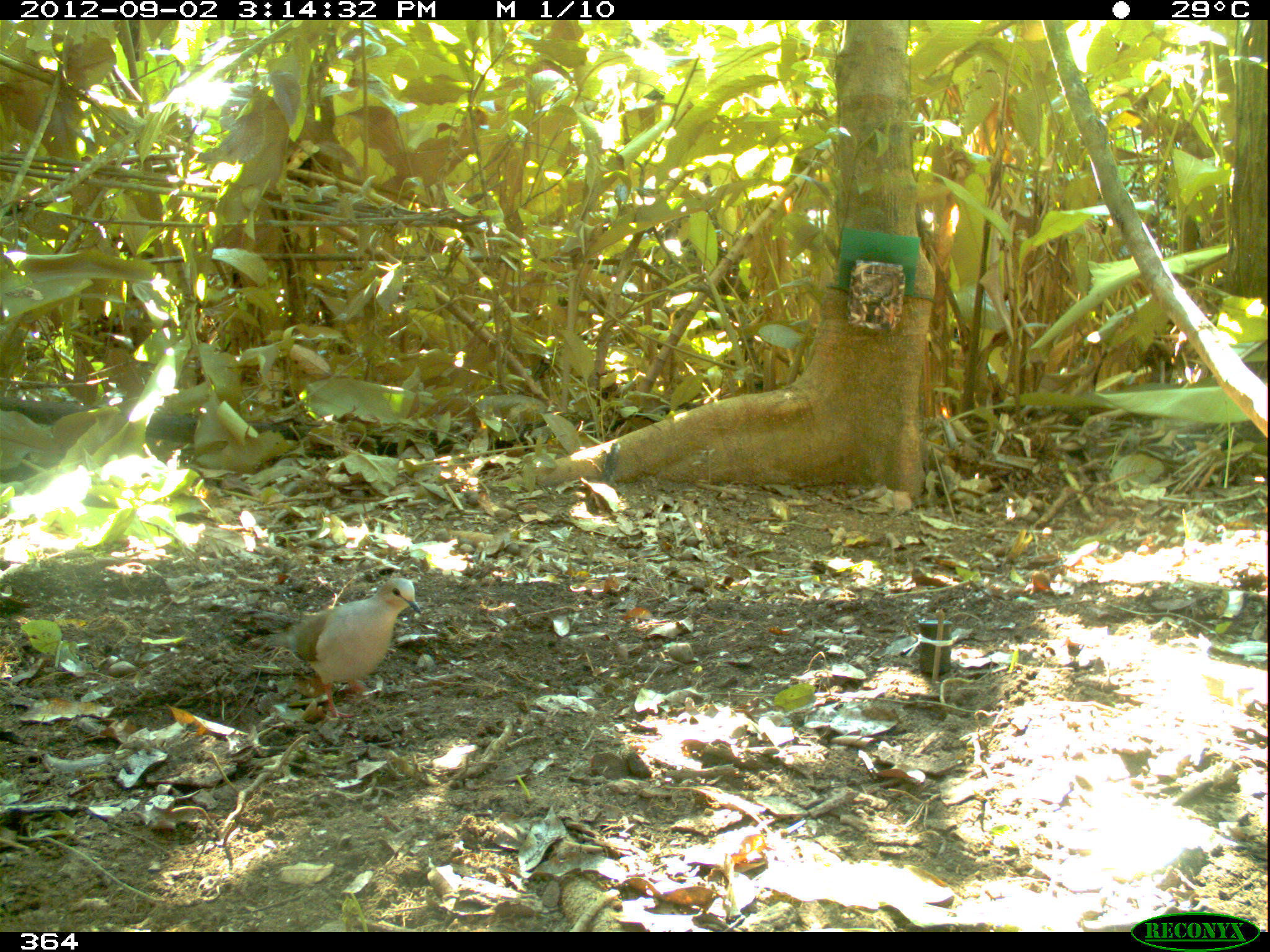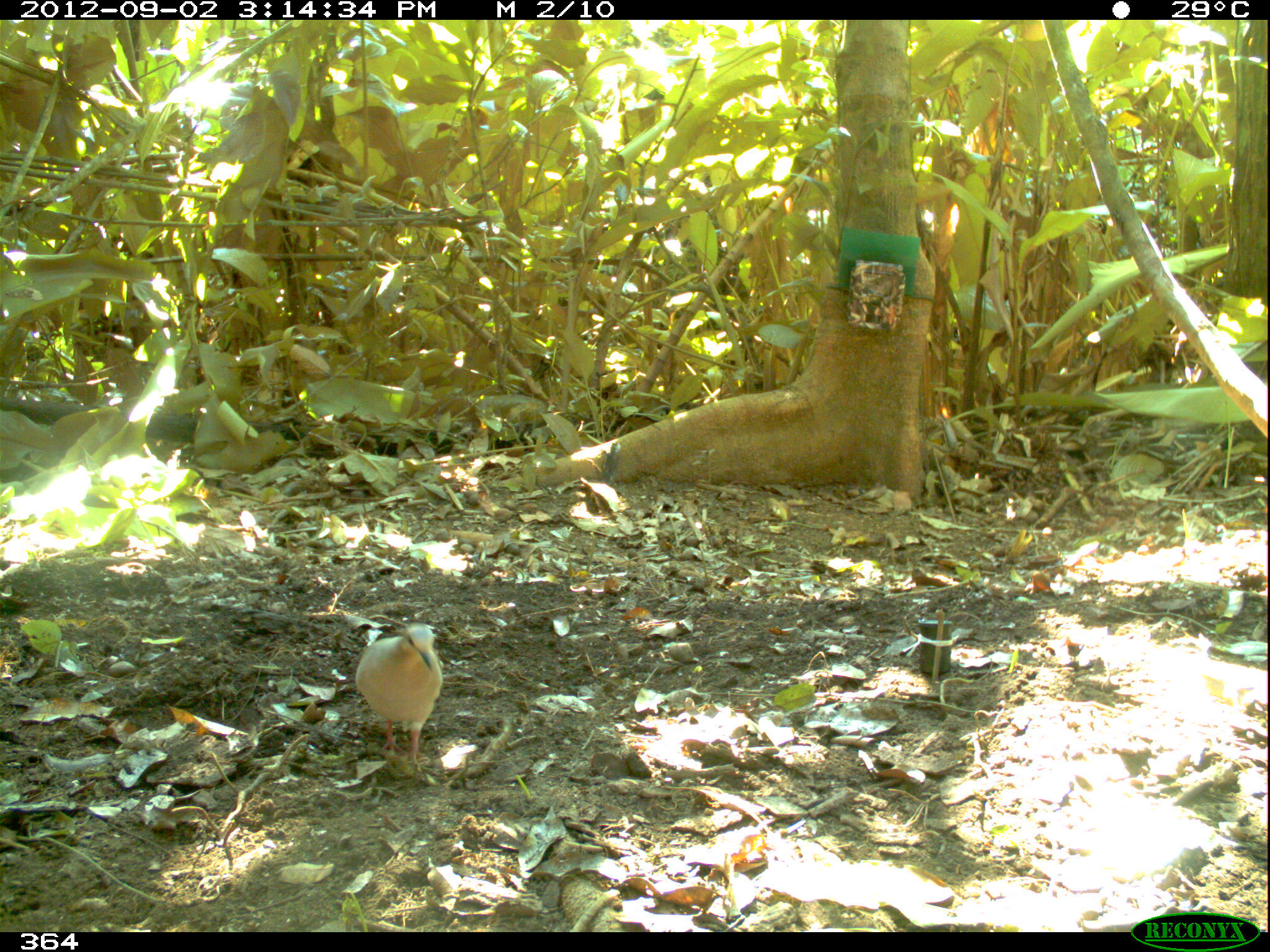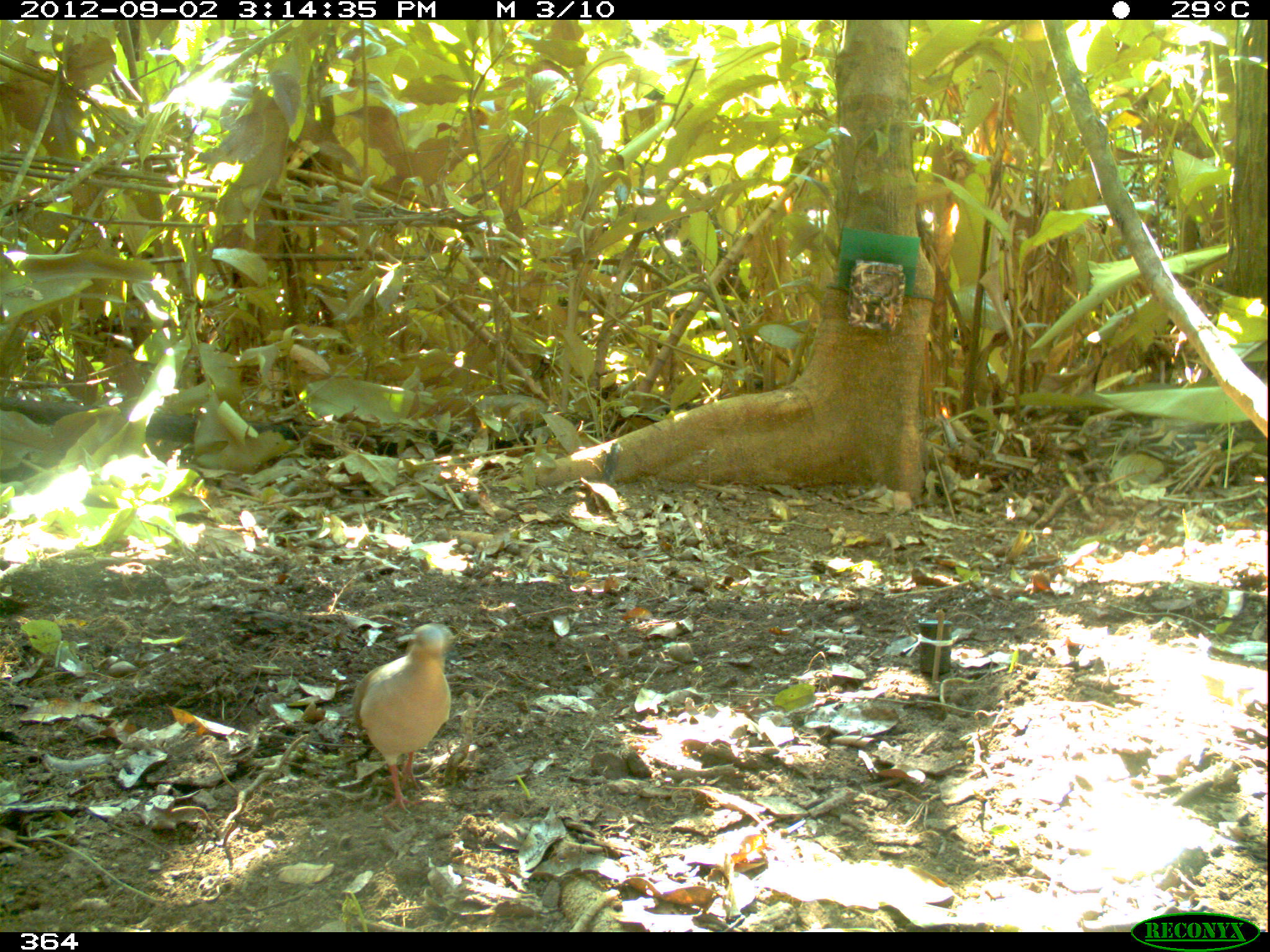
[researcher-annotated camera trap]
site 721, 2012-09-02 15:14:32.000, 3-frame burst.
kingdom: Animalia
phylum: Chordata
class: Aves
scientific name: Aves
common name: bird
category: unknown bird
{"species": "unknown bird (bird) (Aves)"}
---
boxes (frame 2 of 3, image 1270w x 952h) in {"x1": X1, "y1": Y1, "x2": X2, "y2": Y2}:
unknown bird: {"x1": 355, "y1": 621, "x2": 442, "y2": 772}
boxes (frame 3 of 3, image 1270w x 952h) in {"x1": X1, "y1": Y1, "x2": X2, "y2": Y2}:
unknown bird: {"x1": 350, "y1": 621, "x2": 453, "y2": 815}